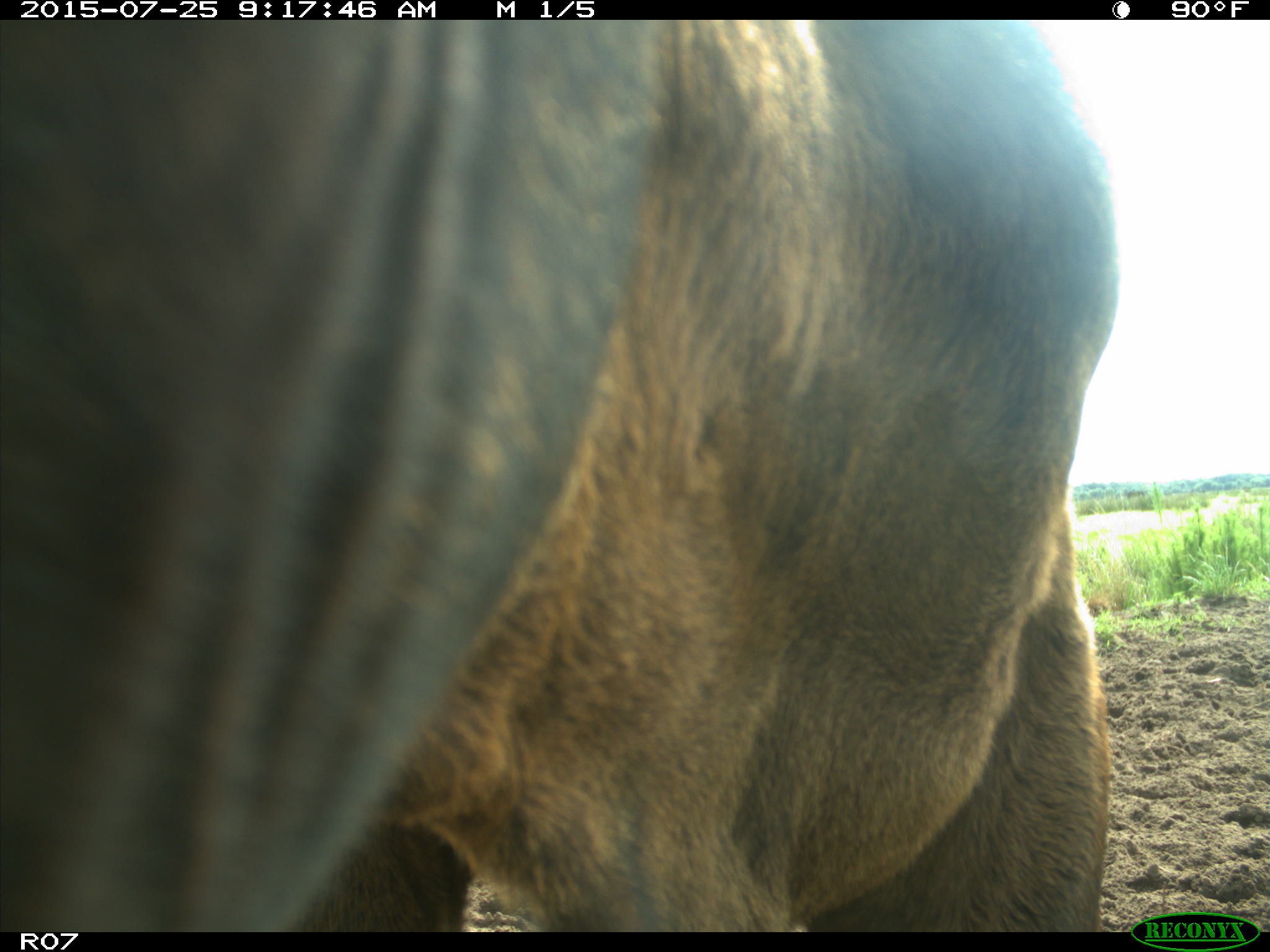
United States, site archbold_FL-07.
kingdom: Animalia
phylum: Chordata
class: Mammalia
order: Artiodactyla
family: Bovidae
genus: Bos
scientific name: Bos taurus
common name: domestic cow